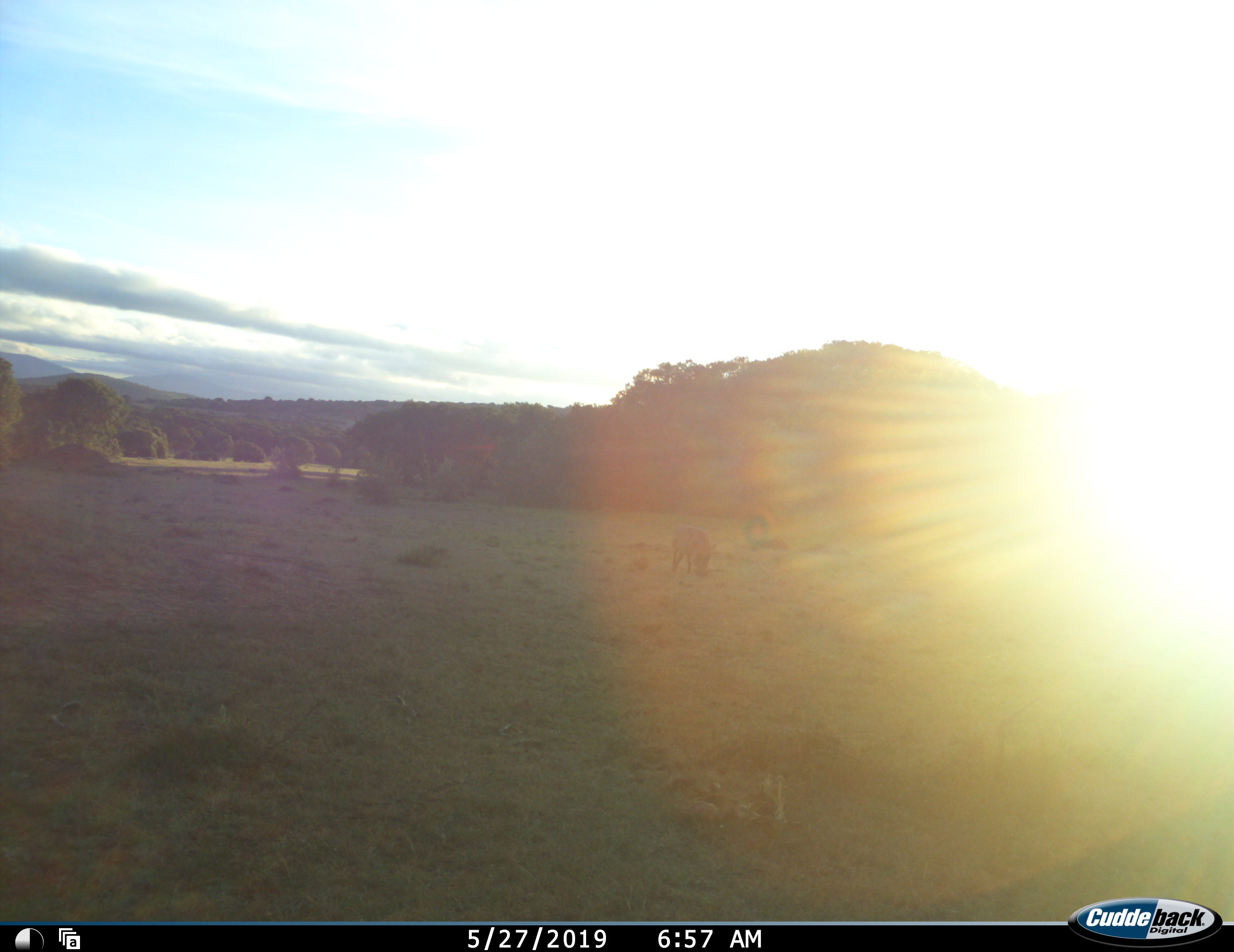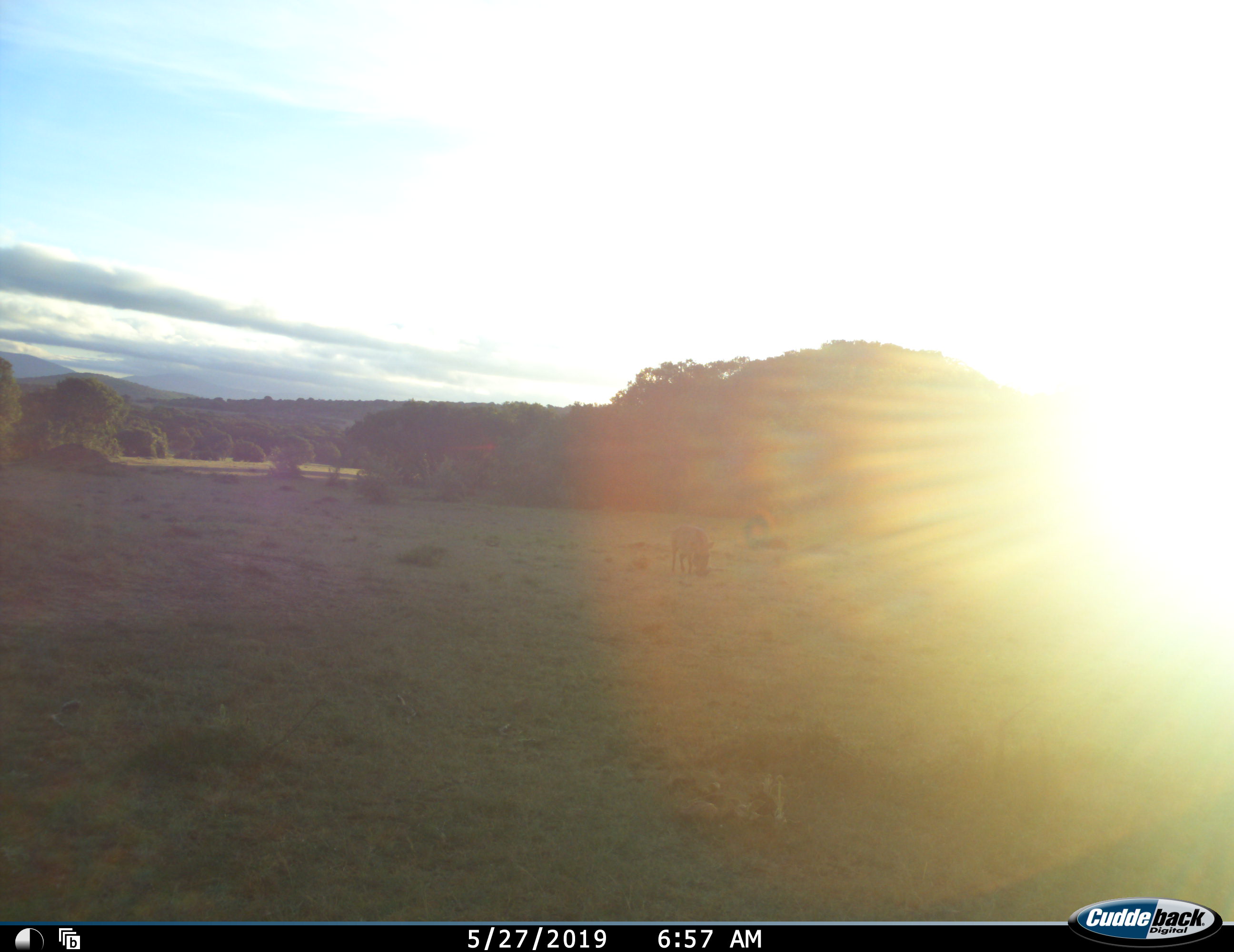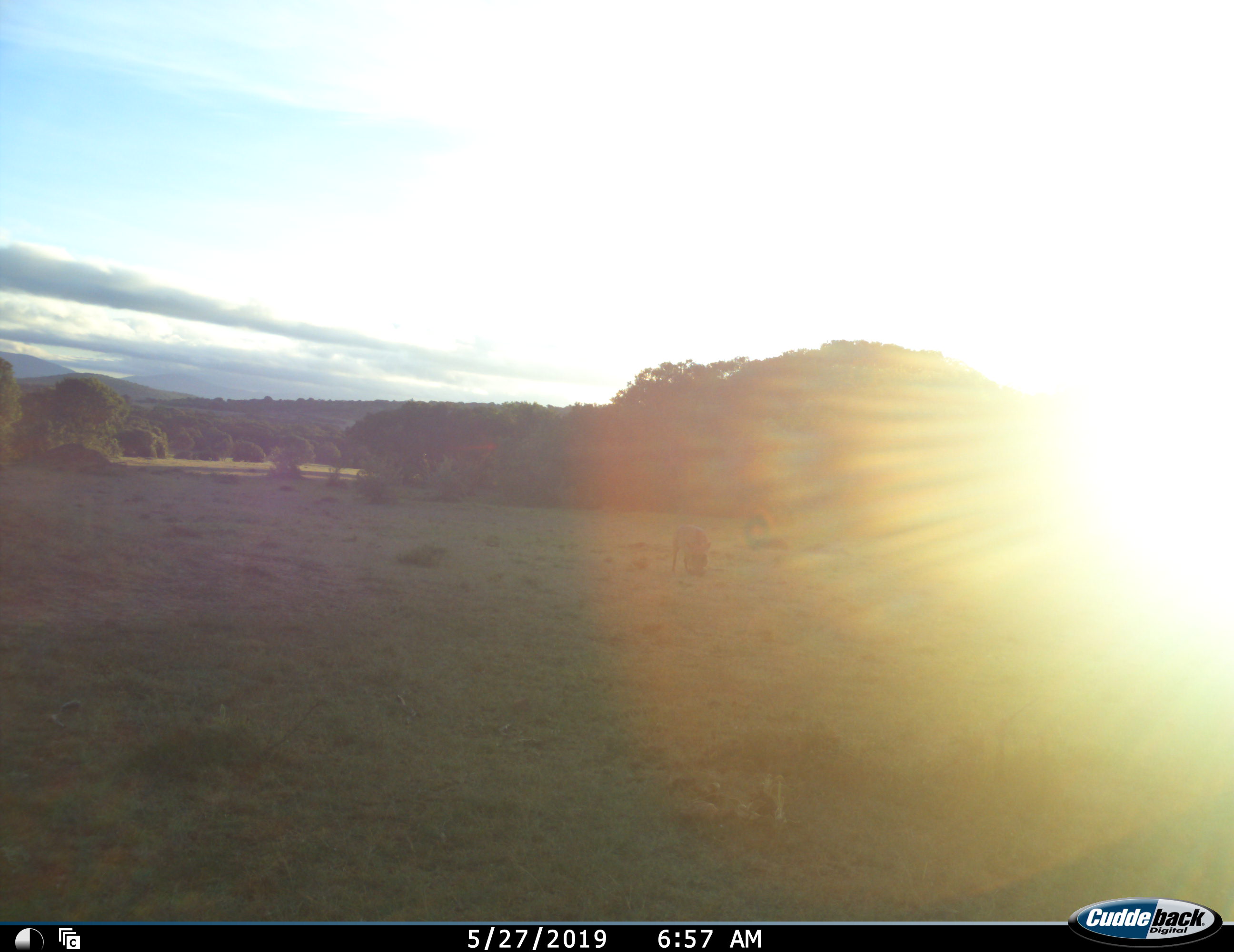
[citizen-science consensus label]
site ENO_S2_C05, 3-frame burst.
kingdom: Animalia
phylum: Chordata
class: Mammalia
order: Artiodactyla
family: Suidae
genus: Phacochoerus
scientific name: Phacochoerus africanus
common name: warthog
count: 1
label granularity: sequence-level